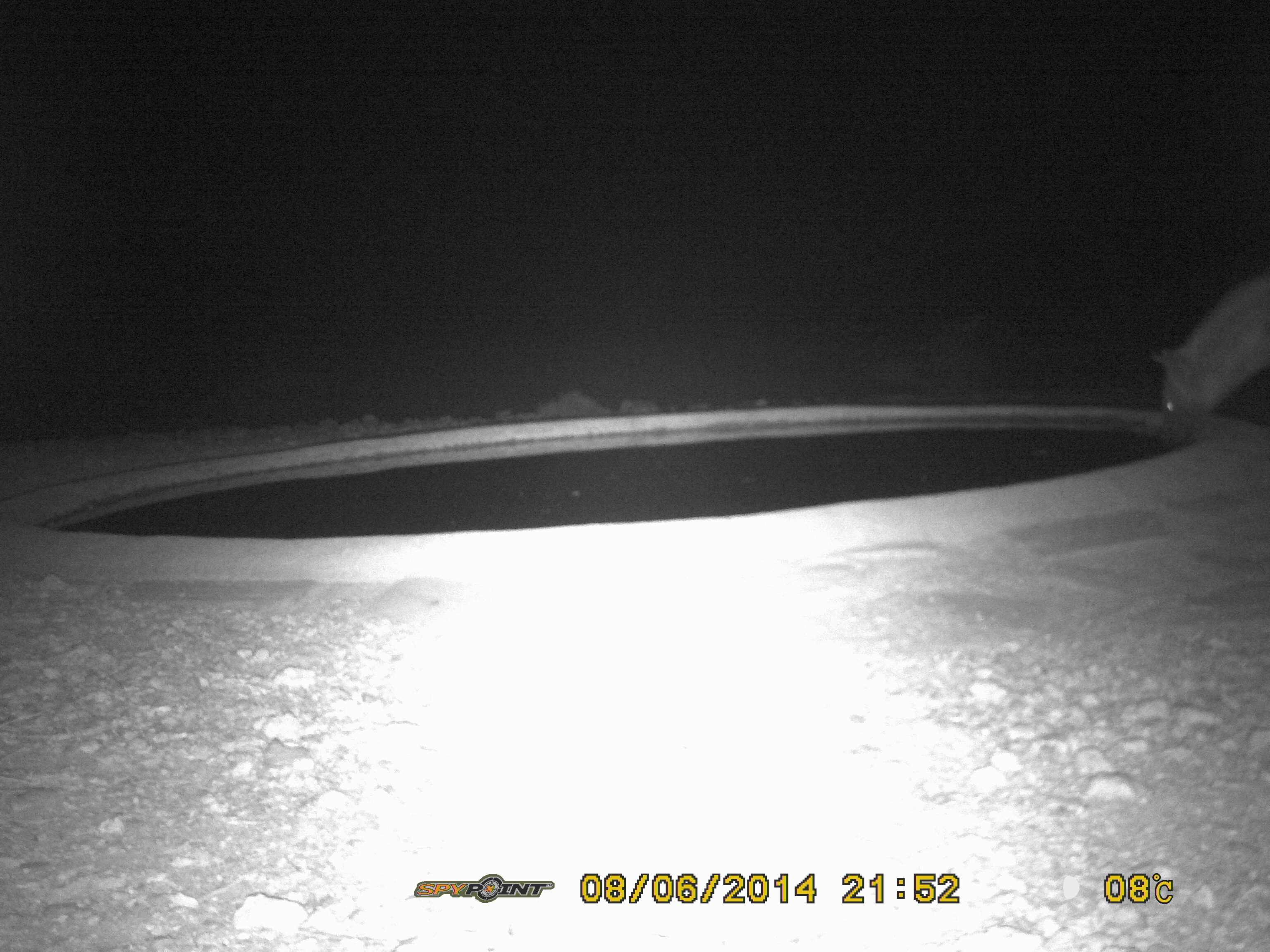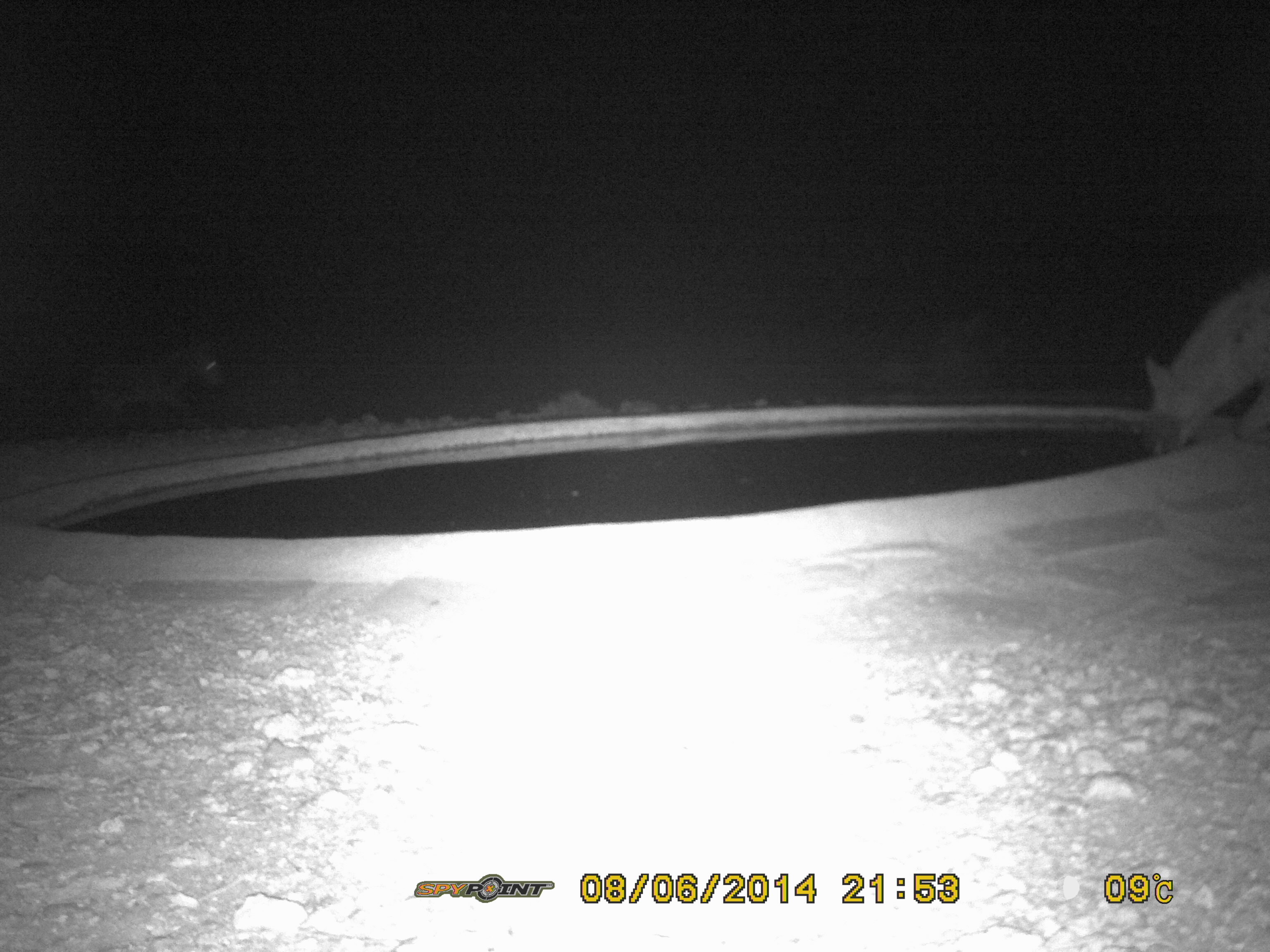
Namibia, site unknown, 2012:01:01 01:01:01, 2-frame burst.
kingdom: Animalia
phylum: Chordata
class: Mammalia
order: Carnivora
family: Hyaenidae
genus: Crocuta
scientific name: Crocuta crocuta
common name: spotted hyena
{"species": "Crocuta crocuta (spotted hyena)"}